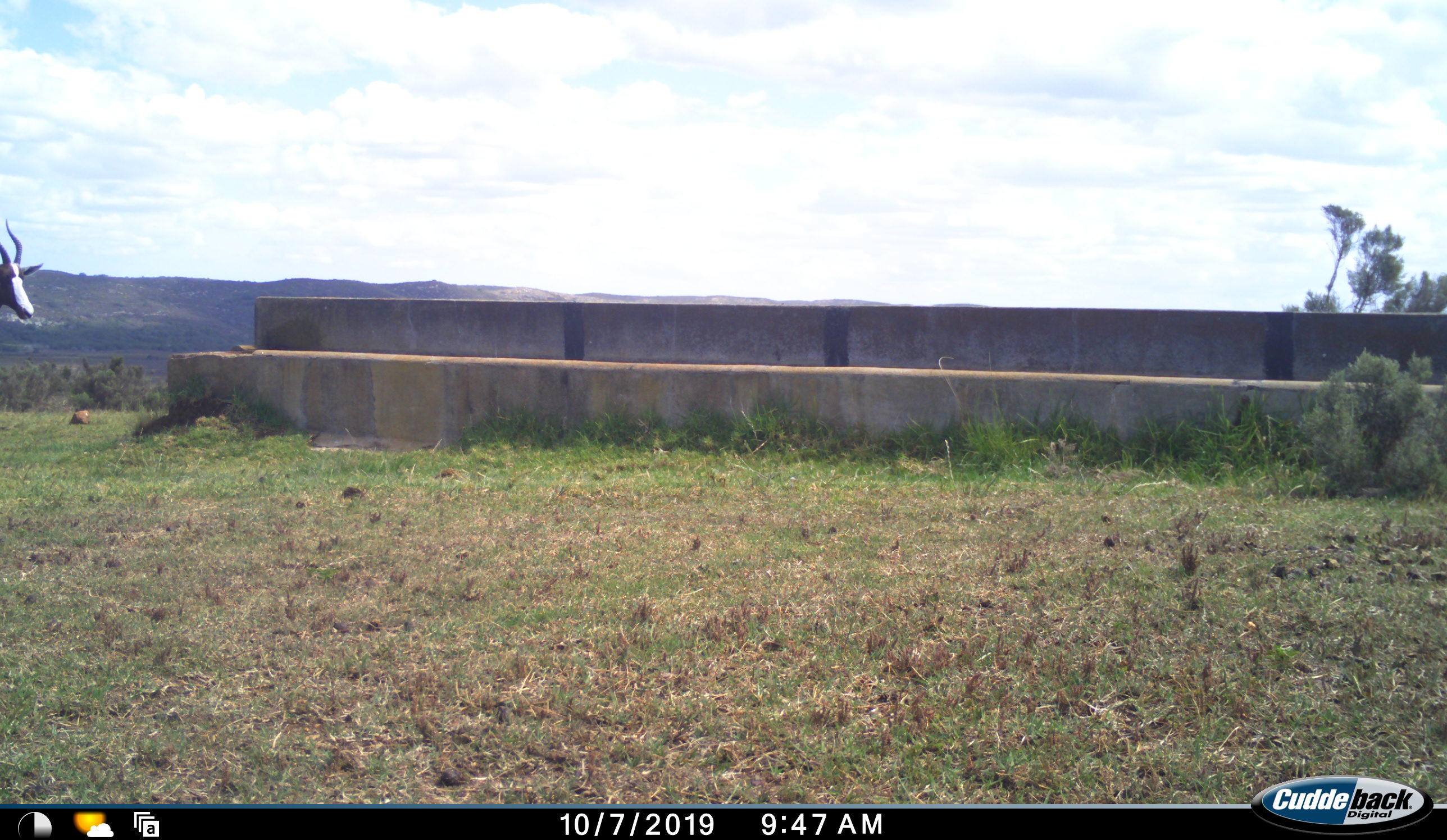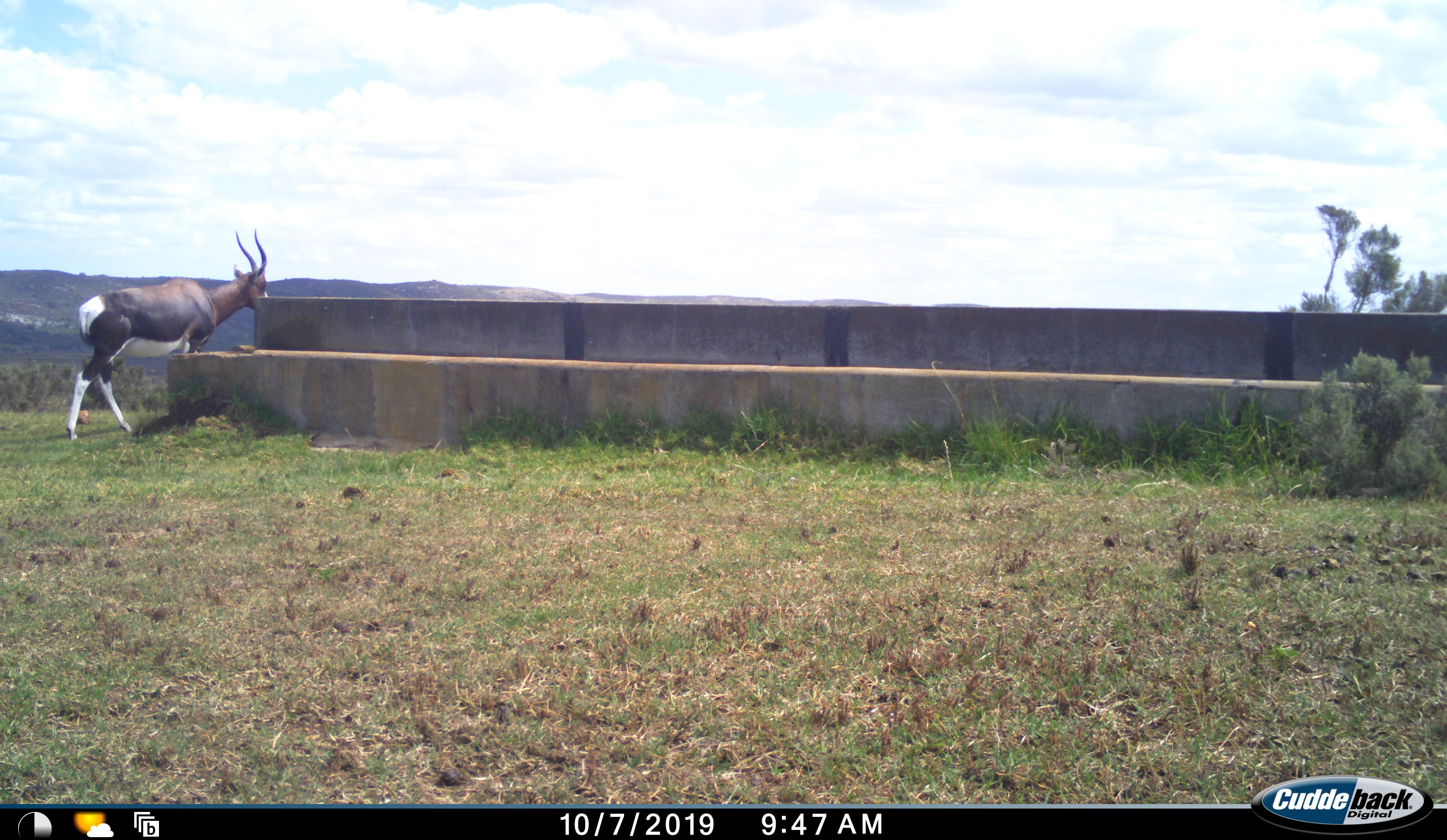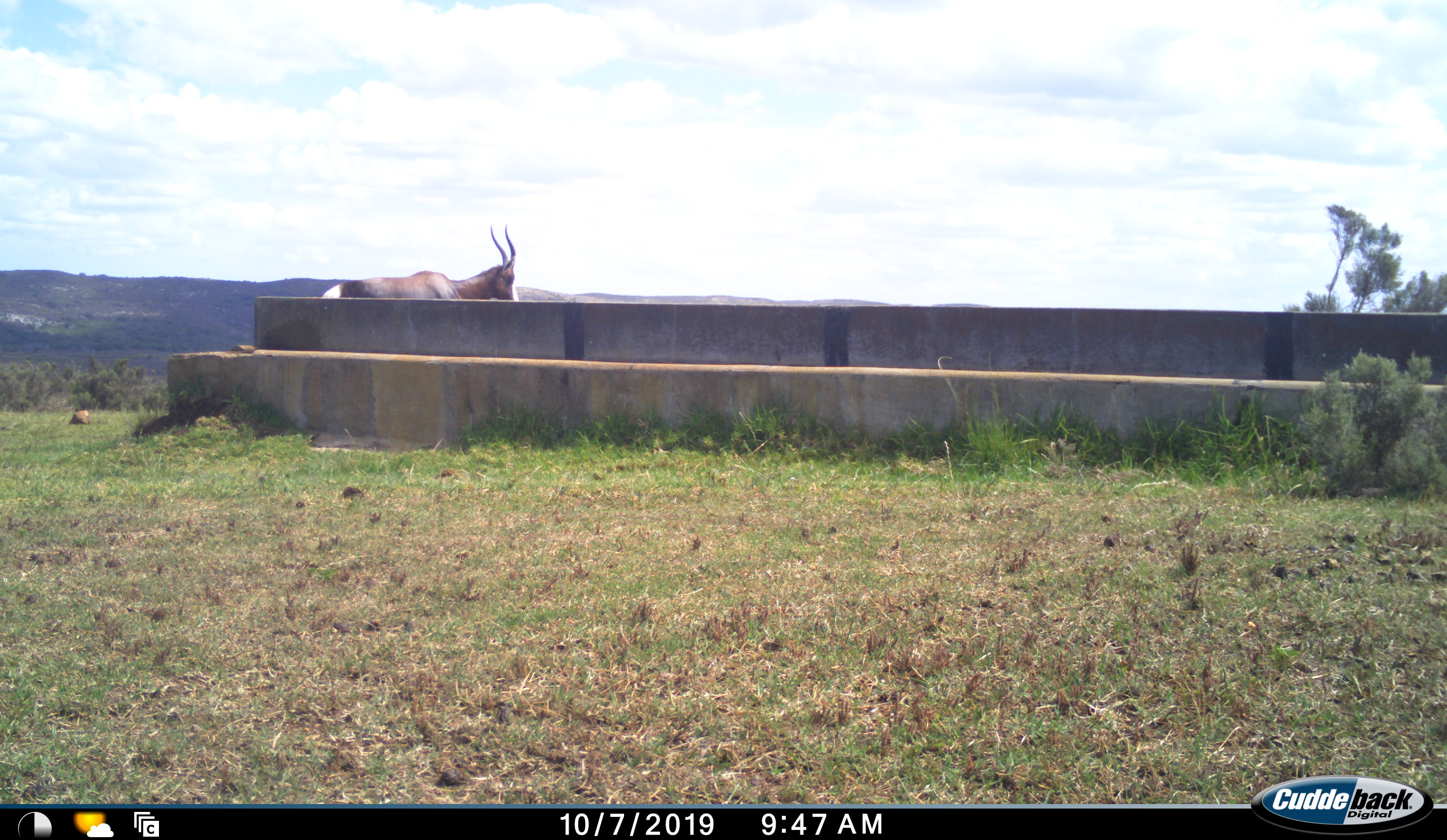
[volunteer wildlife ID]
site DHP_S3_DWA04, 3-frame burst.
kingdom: Animalia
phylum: Chordata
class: Mammalia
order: Artiodactyla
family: Bovidae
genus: Damaliscus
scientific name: Damaliscus pygargus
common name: bontebok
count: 1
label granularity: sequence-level